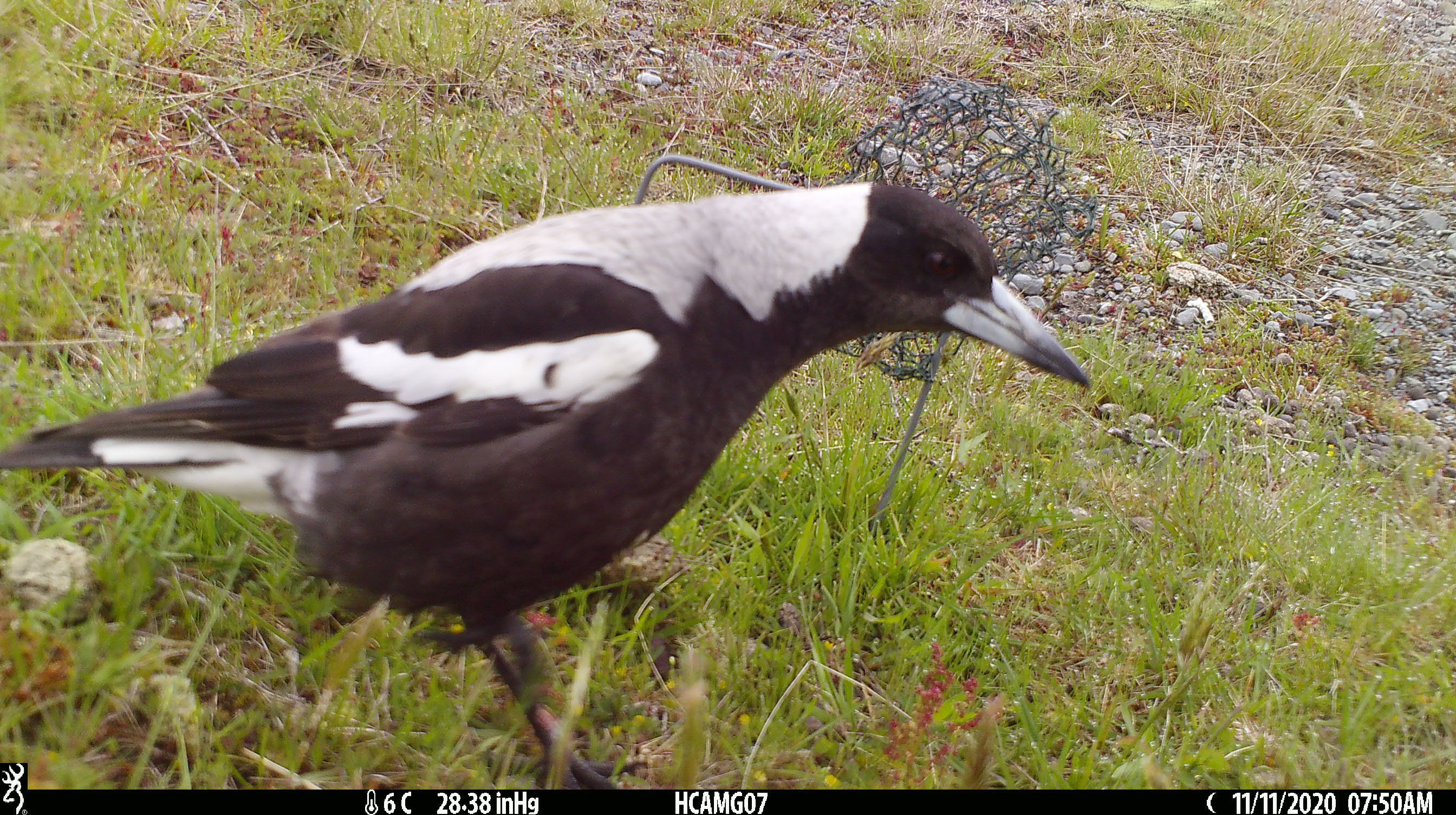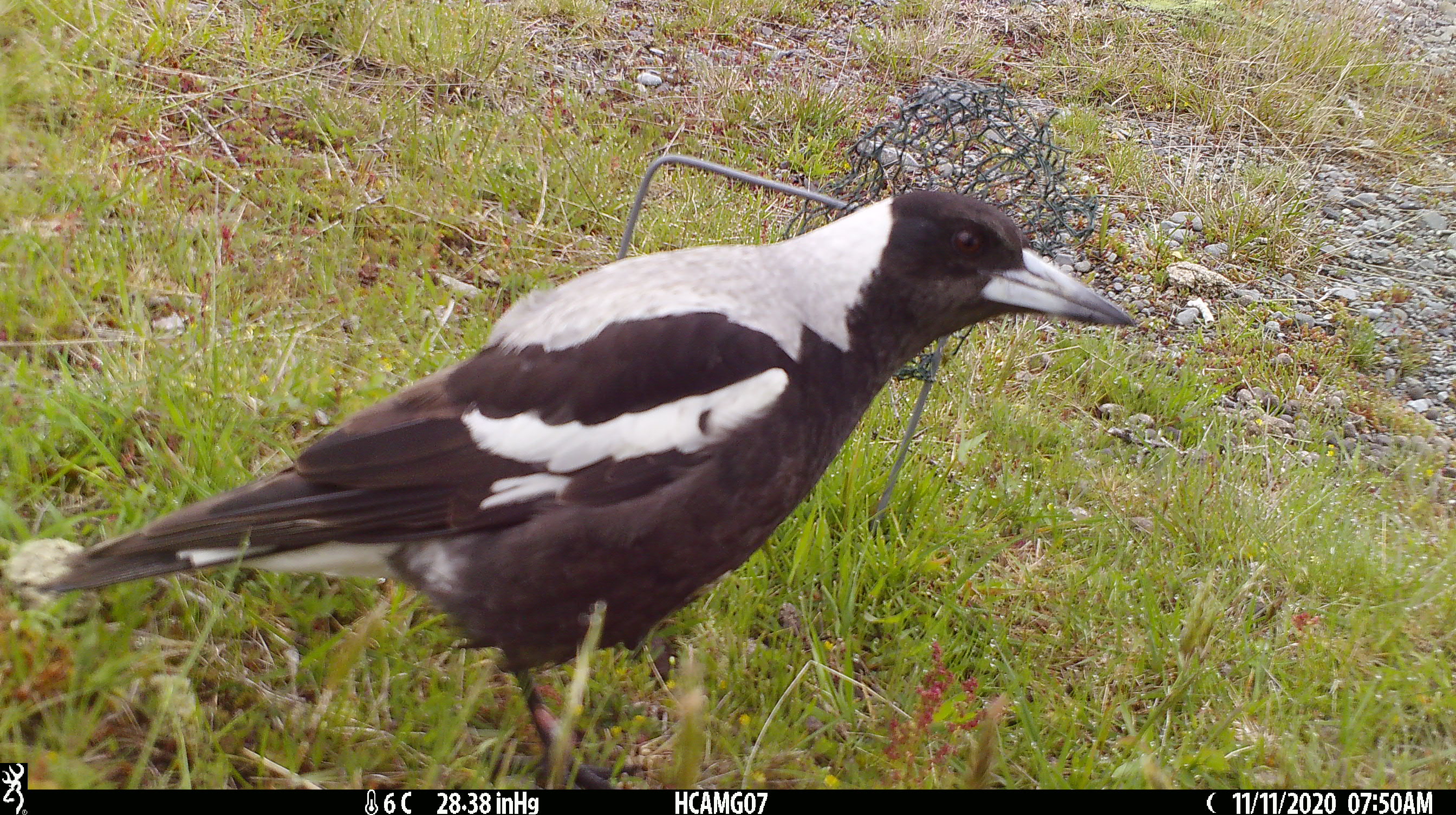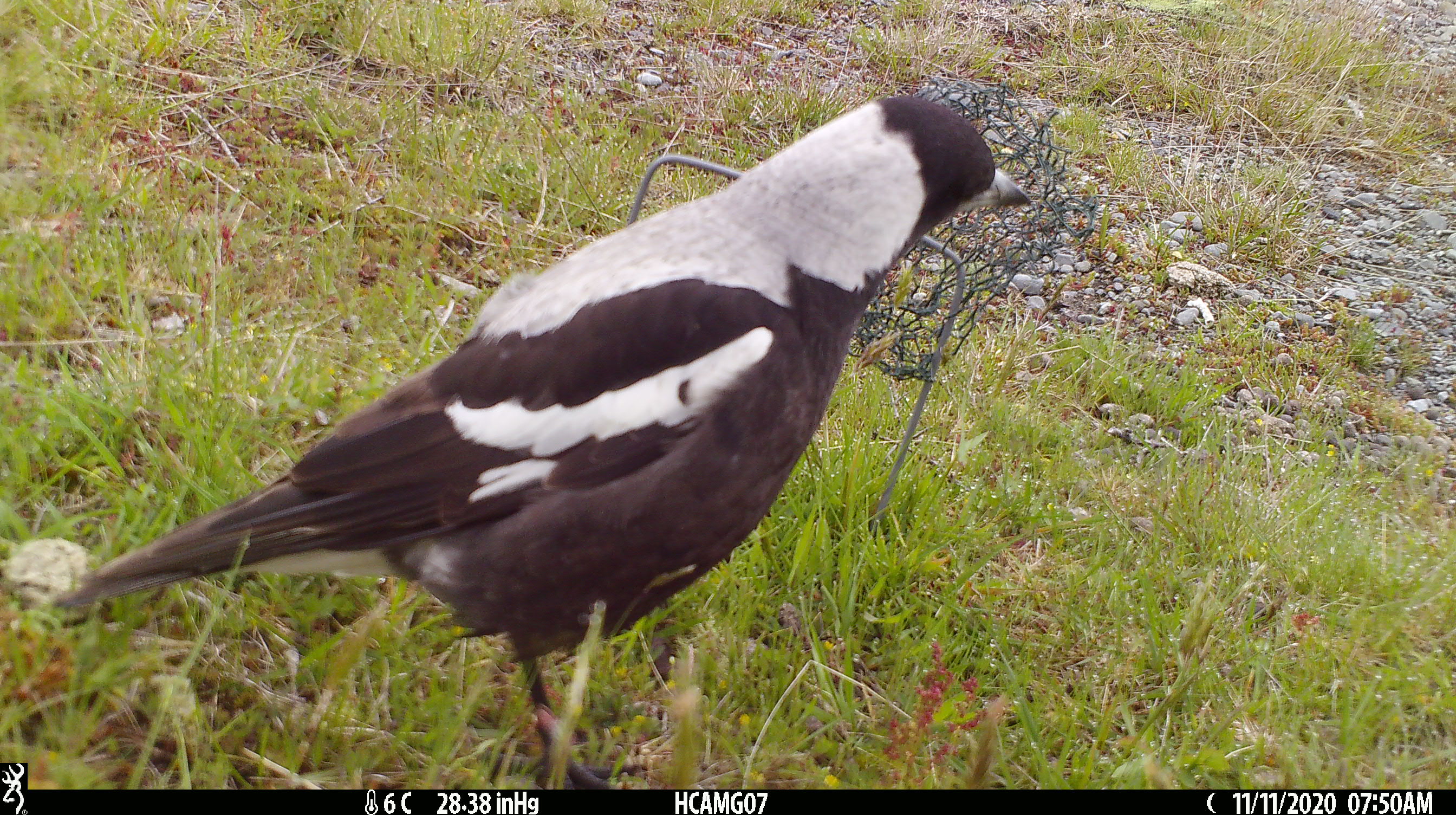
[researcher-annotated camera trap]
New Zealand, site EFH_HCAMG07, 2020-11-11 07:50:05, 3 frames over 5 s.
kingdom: Animalia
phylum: Chordata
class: Aves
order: Passeriformes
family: Artamidae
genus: Gymnorhina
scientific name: Gymnorhina tibicen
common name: australian magpie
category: magpie